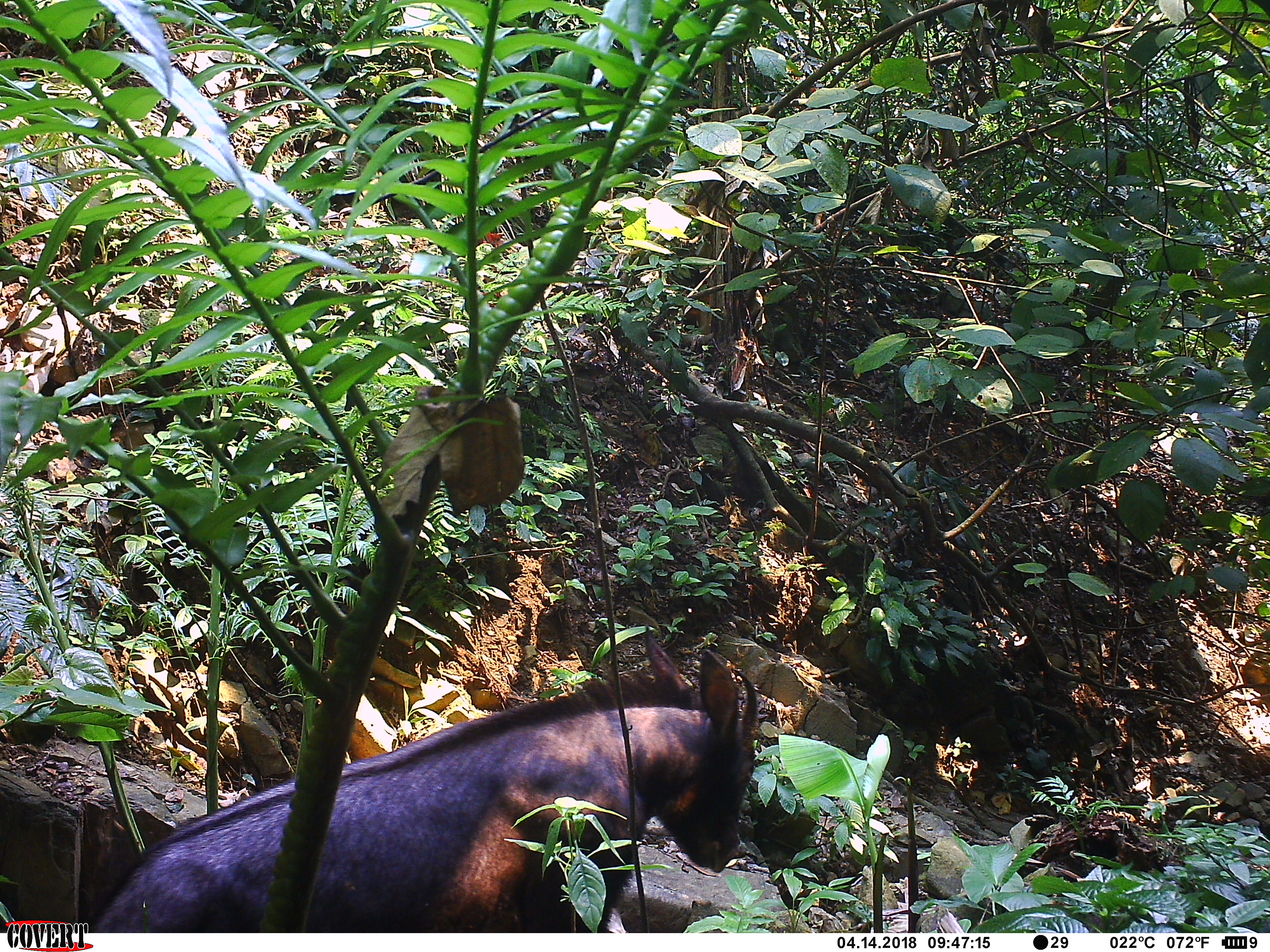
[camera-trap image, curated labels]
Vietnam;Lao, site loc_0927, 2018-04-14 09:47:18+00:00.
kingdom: Animalia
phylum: Chordata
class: Mammalia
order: Artiodactyla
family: Bovidae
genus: Capricornis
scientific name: Capricornis sumatraensis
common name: chinese serow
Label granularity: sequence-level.